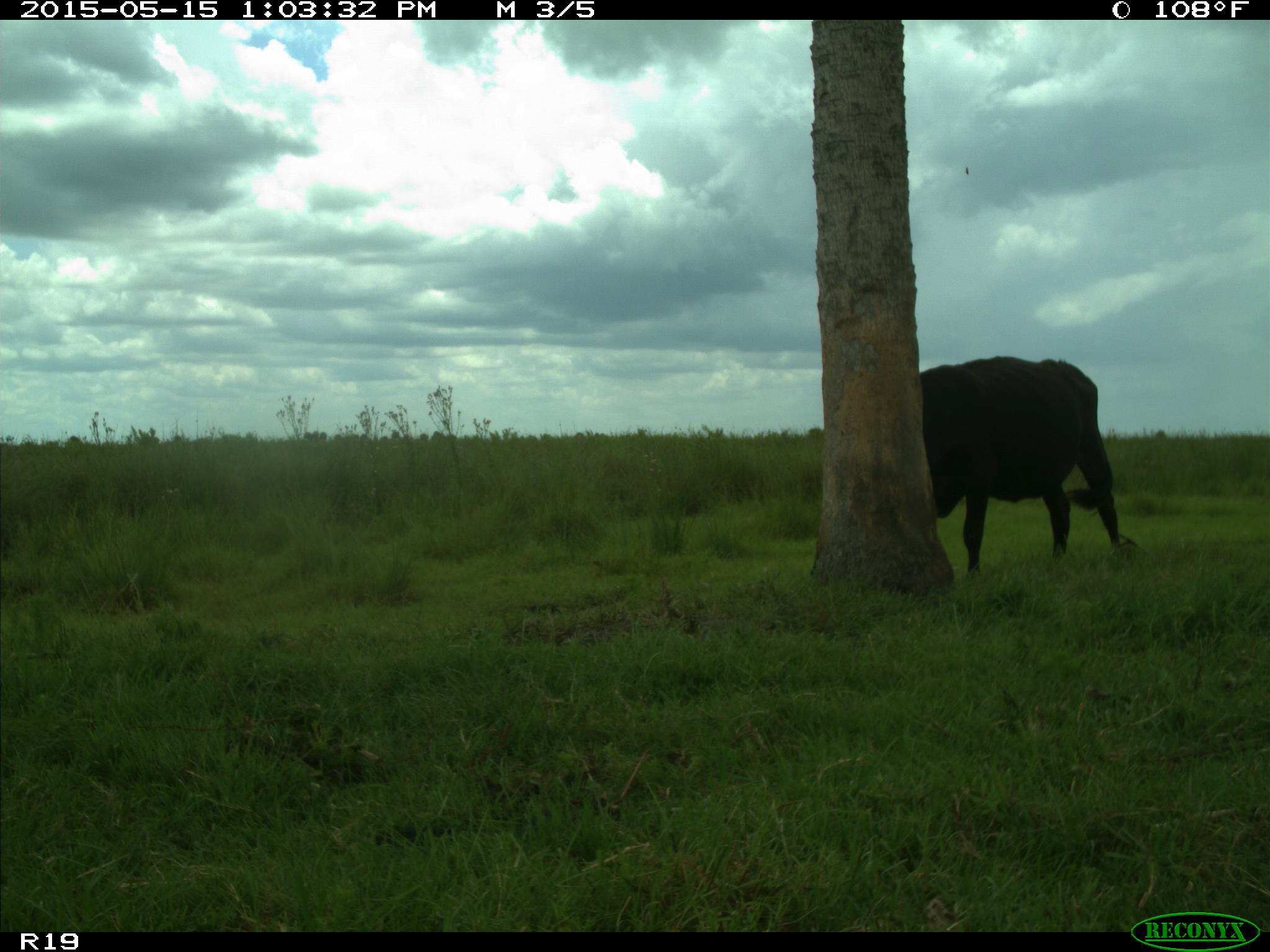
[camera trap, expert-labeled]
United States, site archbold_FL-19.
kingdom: Animalia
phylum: Chordata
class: Mammalia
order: Artiodactyla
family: Bovidae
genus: Bos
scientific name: Bos taurus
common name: domestic cow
Bos taurus (domestic cow).